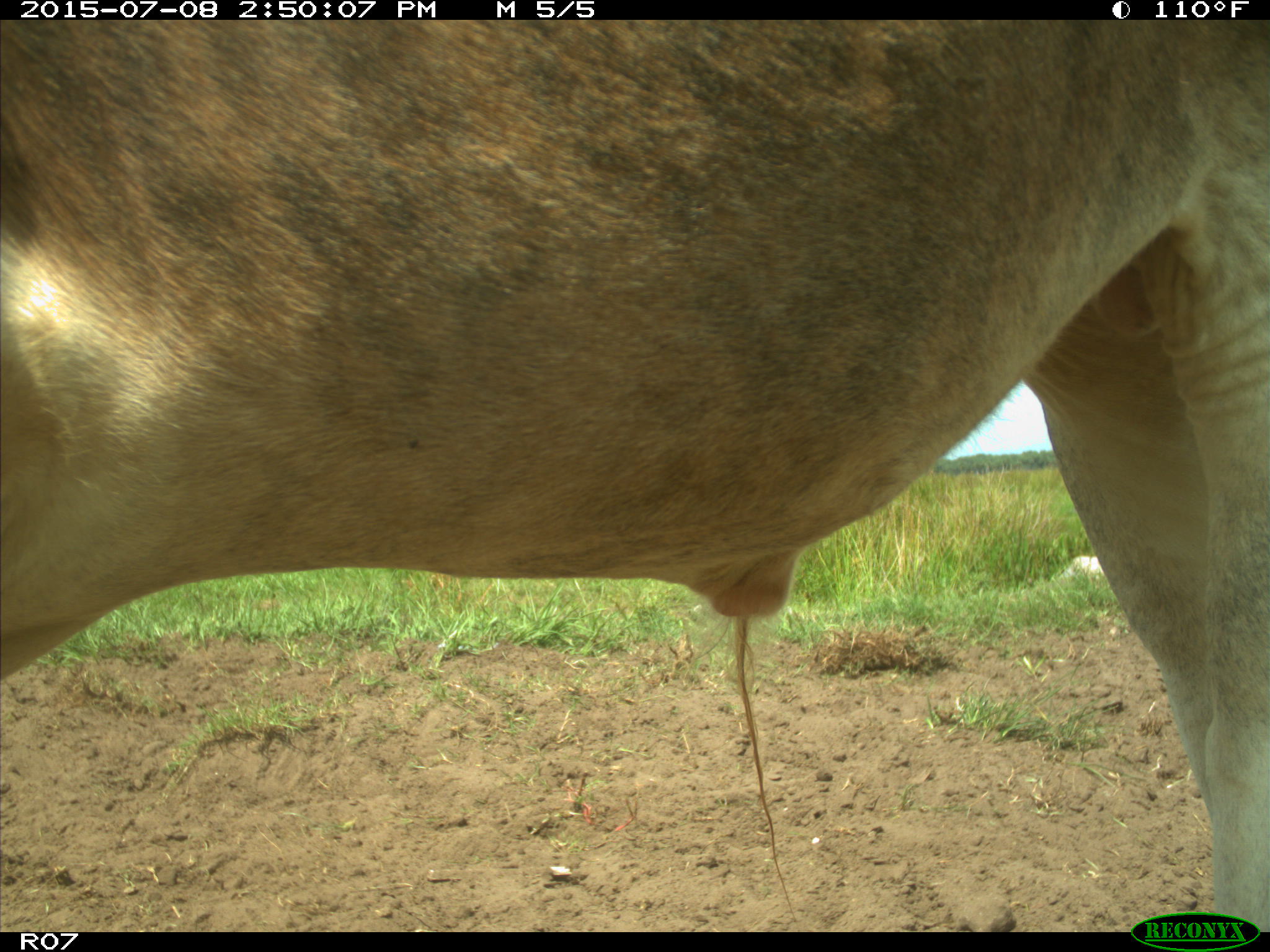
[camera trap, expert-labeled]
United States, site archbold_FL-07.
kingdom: Animalia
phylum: Chordata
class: Mammalia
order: Artiodactyla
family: Bovidae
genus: Bos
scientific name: Bos taurus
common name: domestic cow